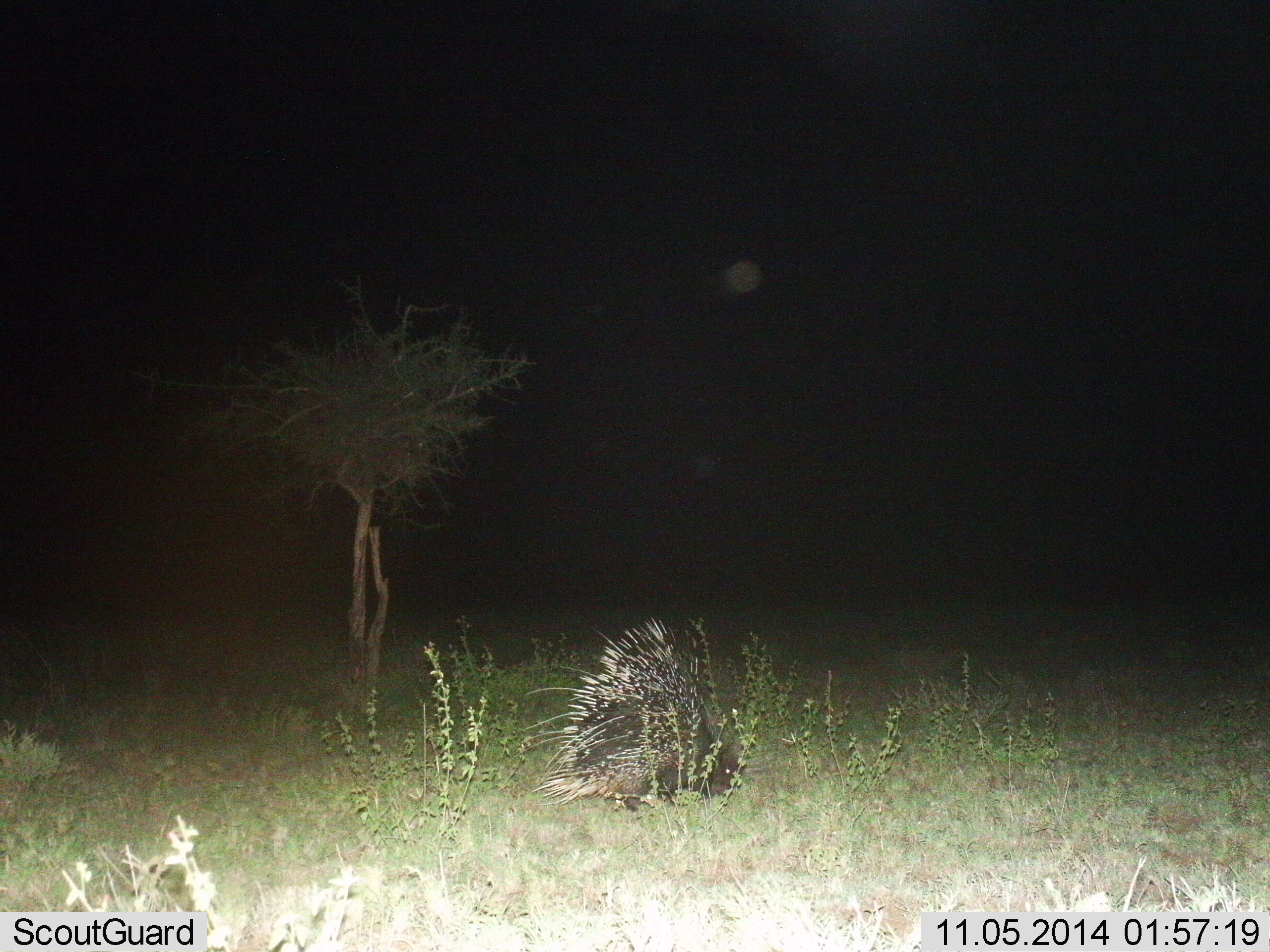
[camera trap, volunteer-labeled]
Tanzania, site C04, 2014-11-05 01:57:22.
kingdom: Animalia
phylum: Chordata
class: Mammalia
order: Rodentia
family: Hystricidae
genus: Hystrix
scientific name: Hystrix cristata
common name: crested porcupine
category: porcupine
Porcupine (crested porcupine) (Hystrix cristata), count 1. Behavior (volunteer vote fractions): standing 70%, resting 0%, moving 30%, interacting 0%. Young present (vote fraction): 0%. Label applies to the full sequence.